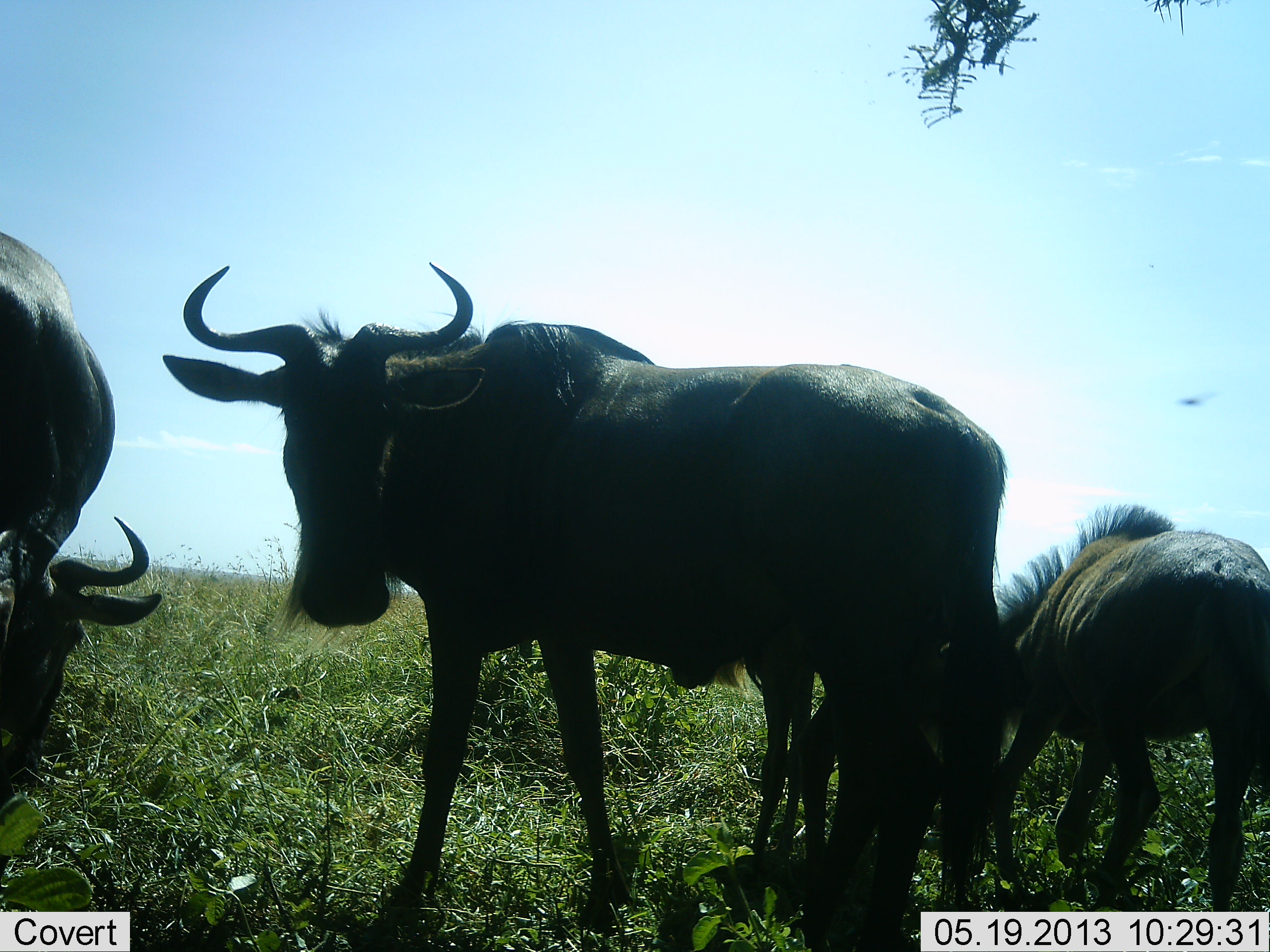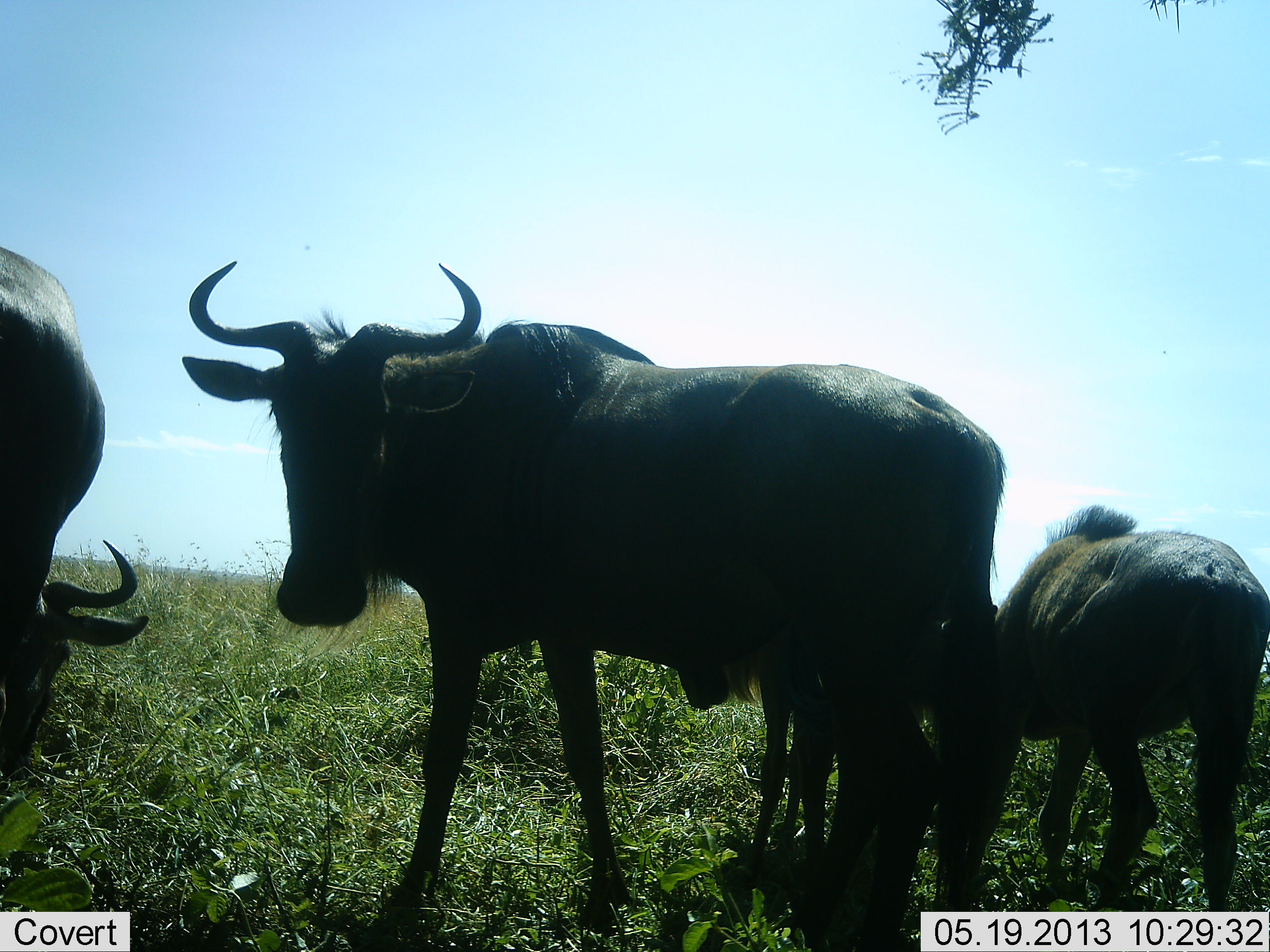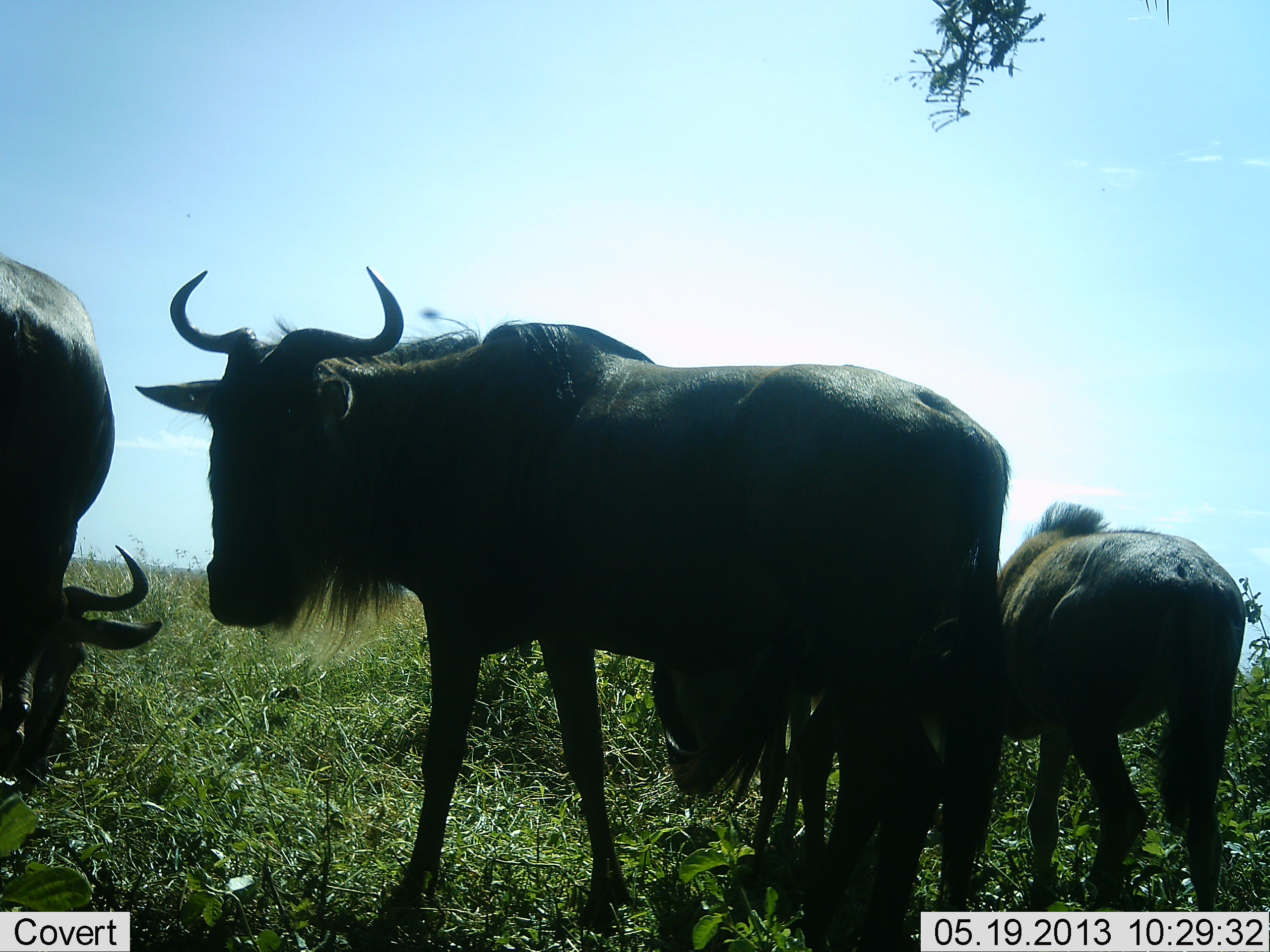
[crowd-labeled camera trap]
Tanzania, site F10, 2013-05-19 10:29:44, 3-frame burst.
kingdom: Animalia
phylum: Chordata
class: Mammalia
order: Artiodactyla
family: Bovidae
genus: Connochaetes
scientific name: Connochaetes taurinus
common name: blue wildebeest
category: wildebeest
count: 4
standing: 80%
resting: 0%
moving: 10%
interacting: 0%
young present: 50%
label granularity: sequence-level